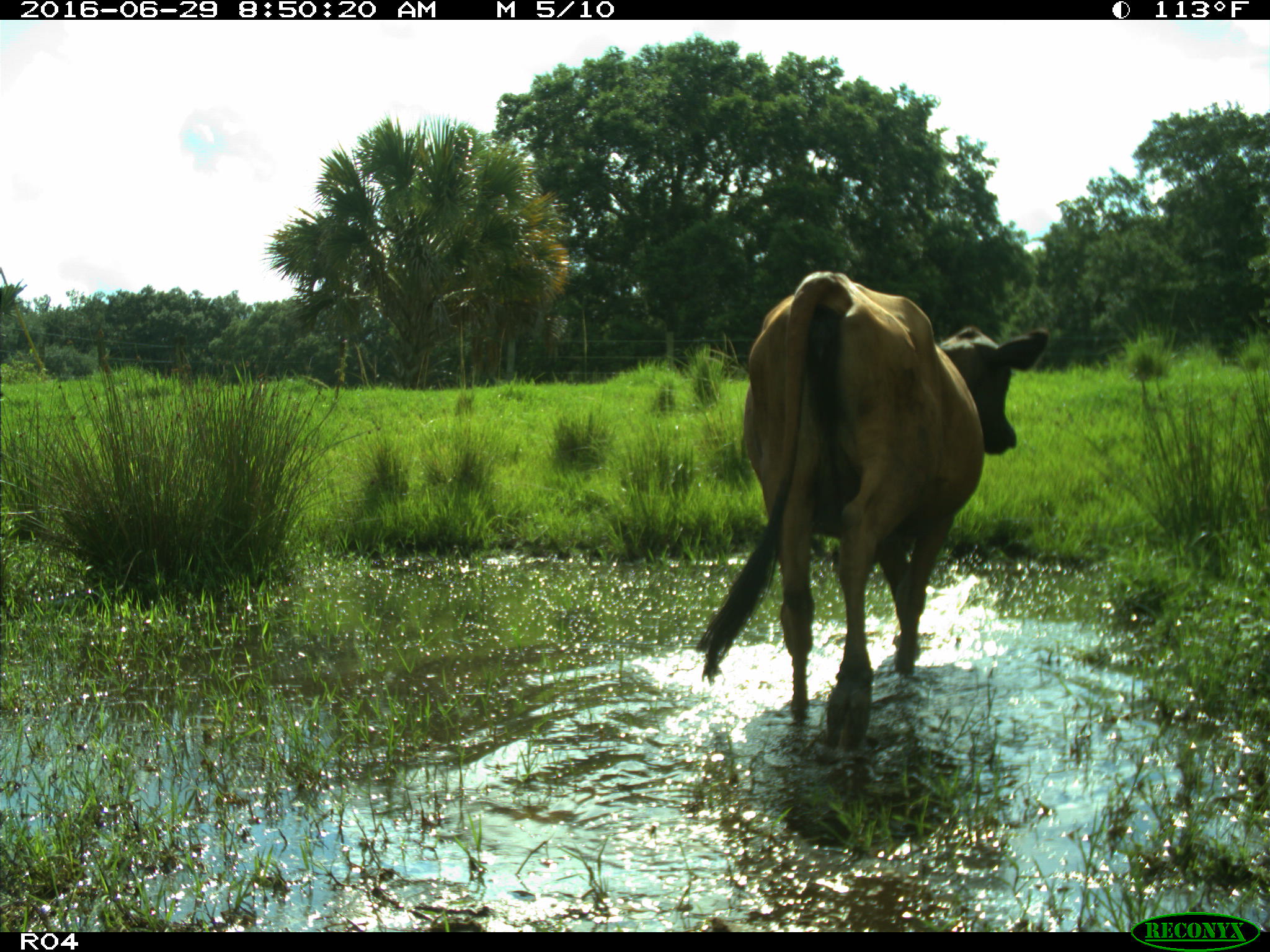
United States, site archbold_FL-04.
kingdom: Animalia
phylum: Chordata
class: Mammalia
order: Artiodactyla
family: Bovidae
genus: Bos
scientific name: Bos taurus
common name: domestic cow